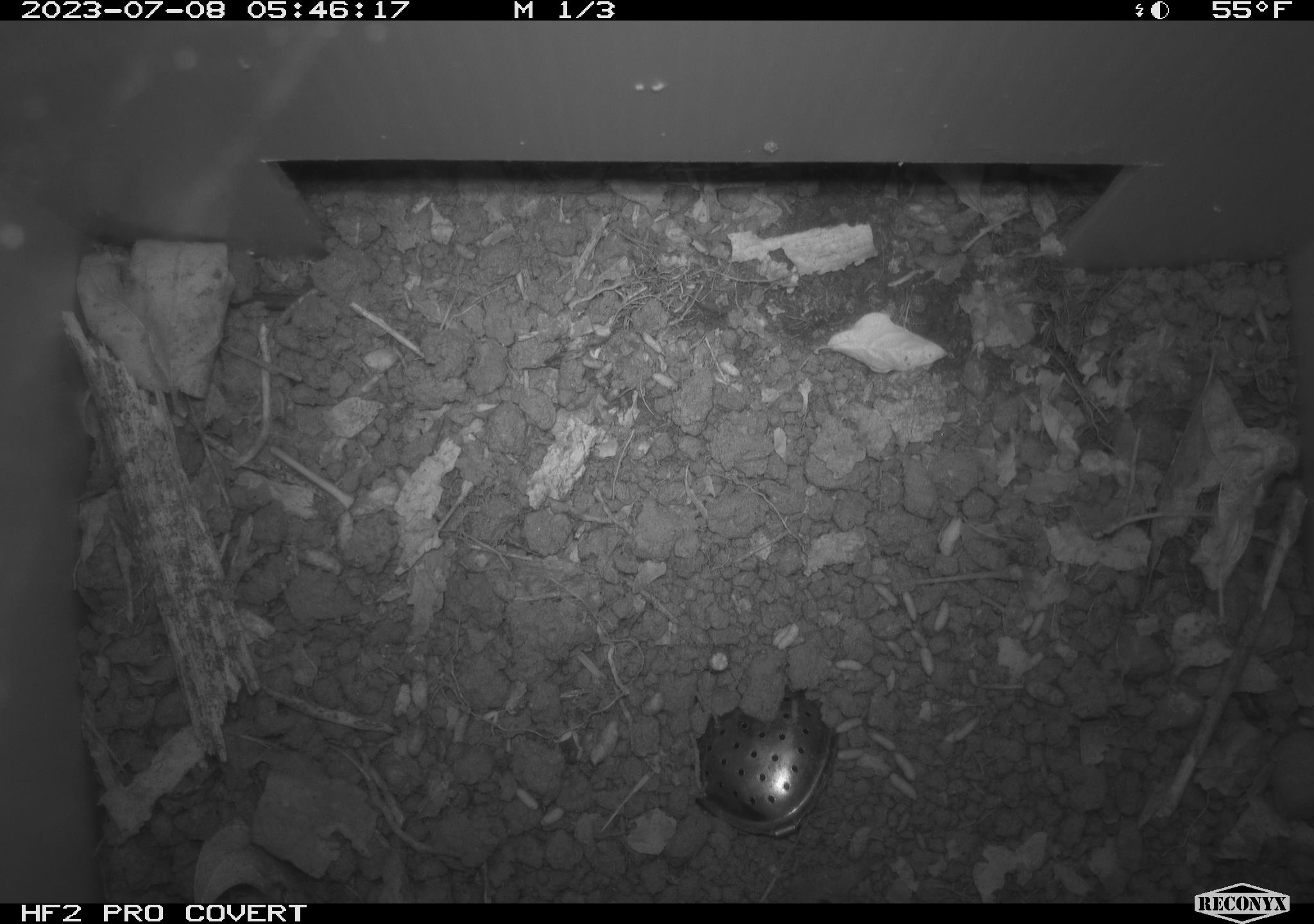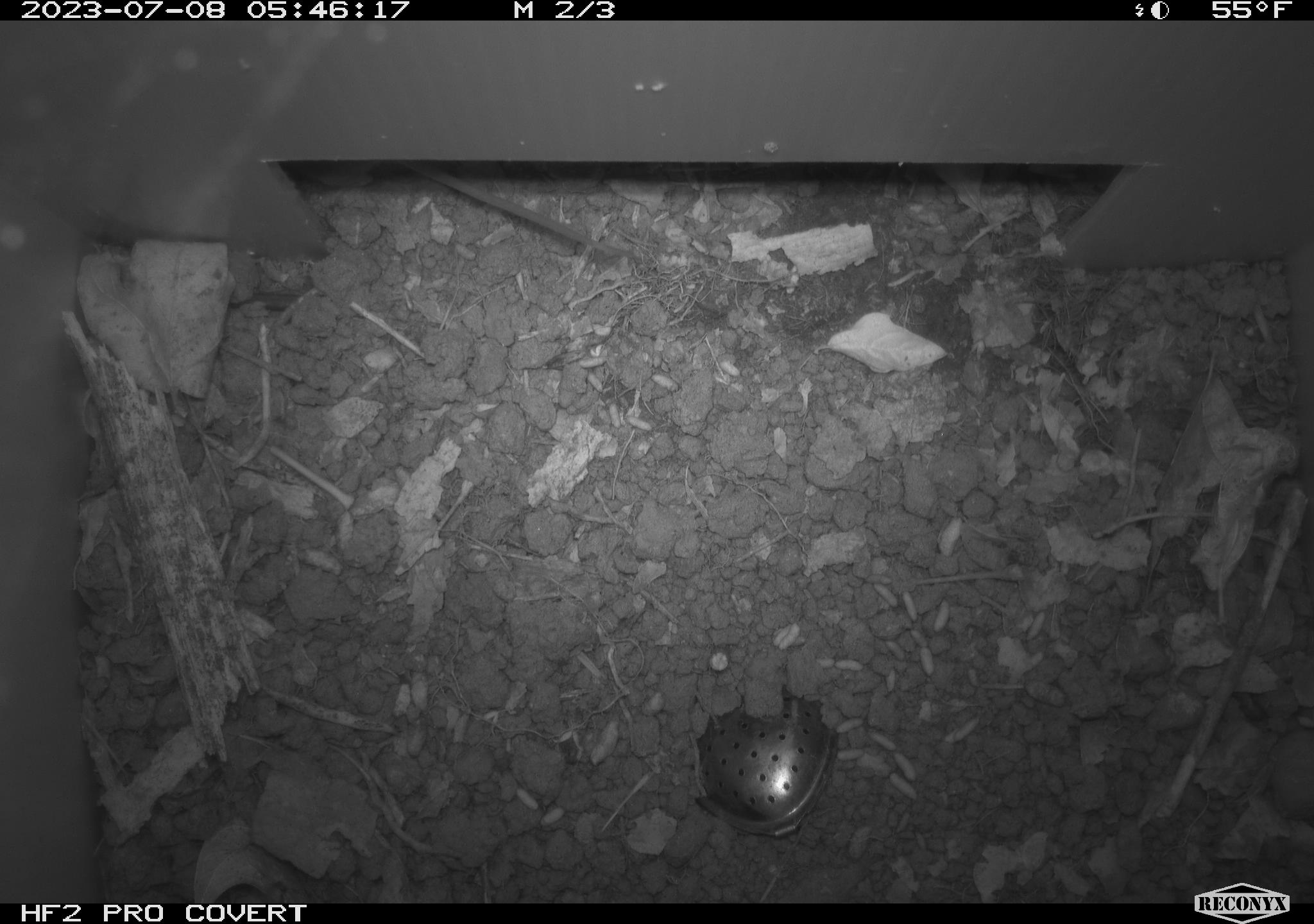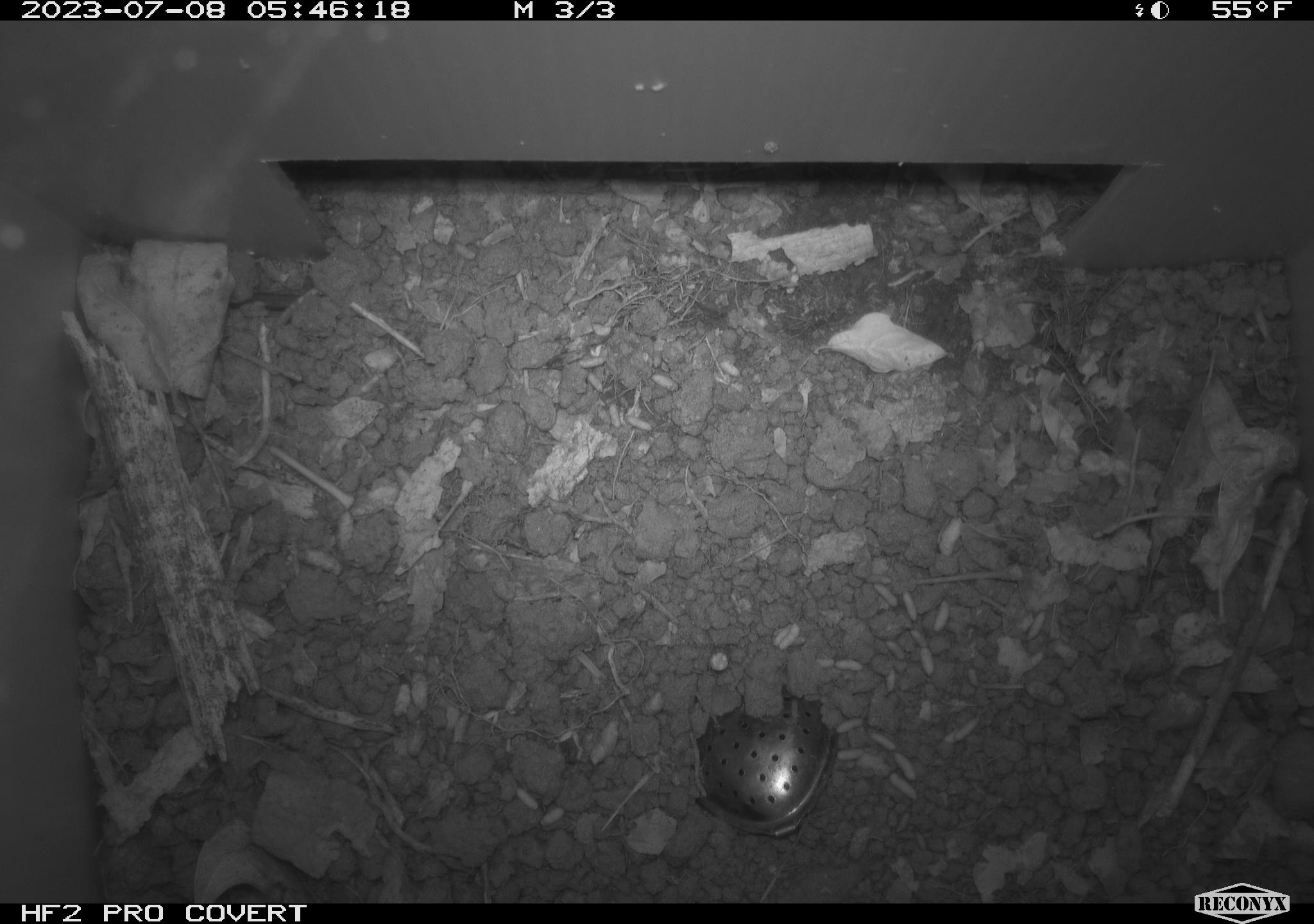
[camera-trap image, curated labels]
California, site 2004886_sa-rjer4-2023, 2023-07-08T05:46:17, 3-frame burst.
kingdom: Animalia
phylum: Chordata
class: Mammalia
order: Rodentia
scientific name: Rodentia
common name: mouse species